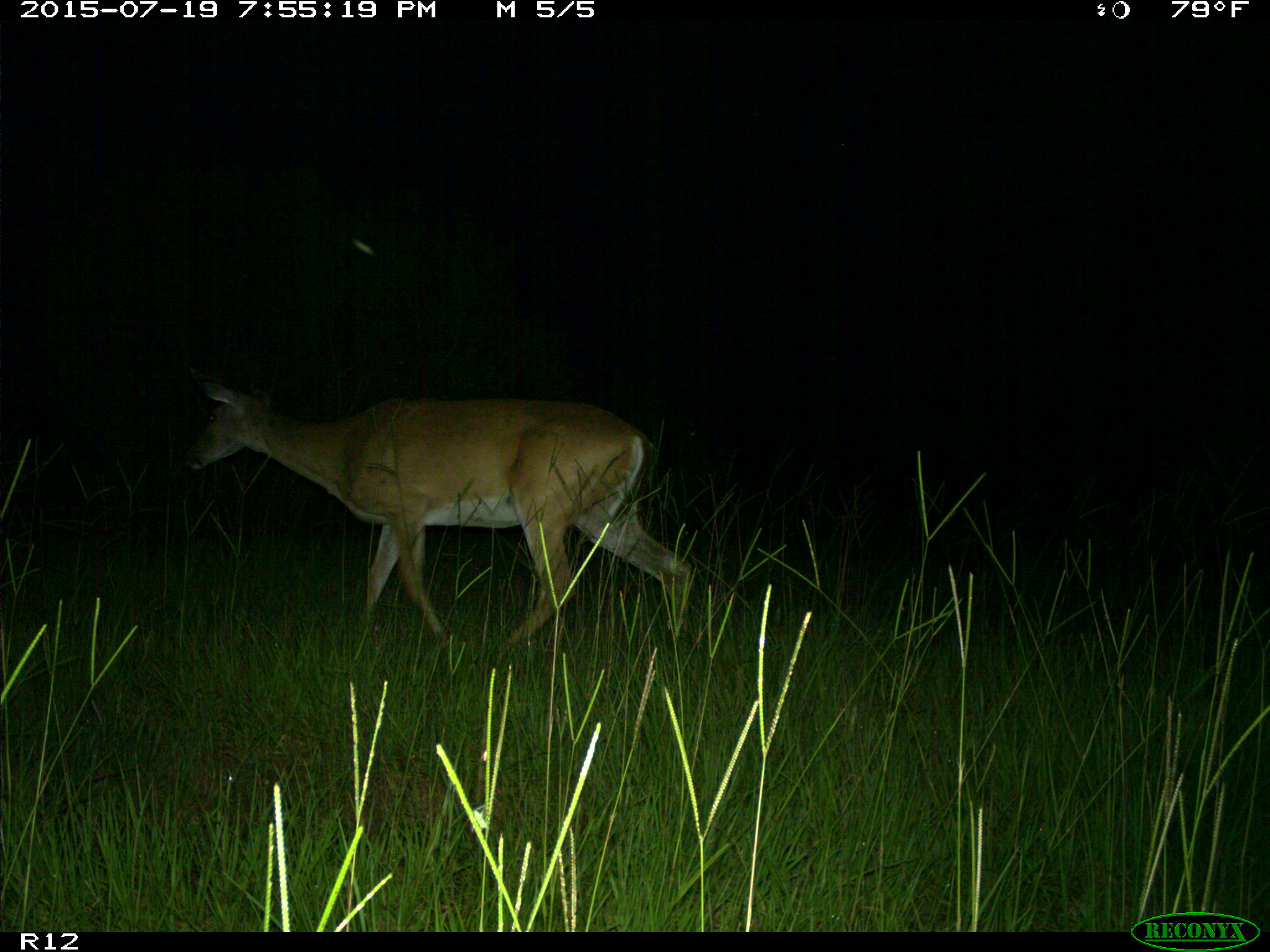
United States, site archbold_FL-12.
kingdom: Animalia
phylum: Chordata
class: Mammalia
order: Artiodactyla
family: Cervidae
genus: Odocoileus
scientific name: Odocoileus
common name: deer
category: unidentified deer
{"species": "unidentified deer (deer) (Odocoileus)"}